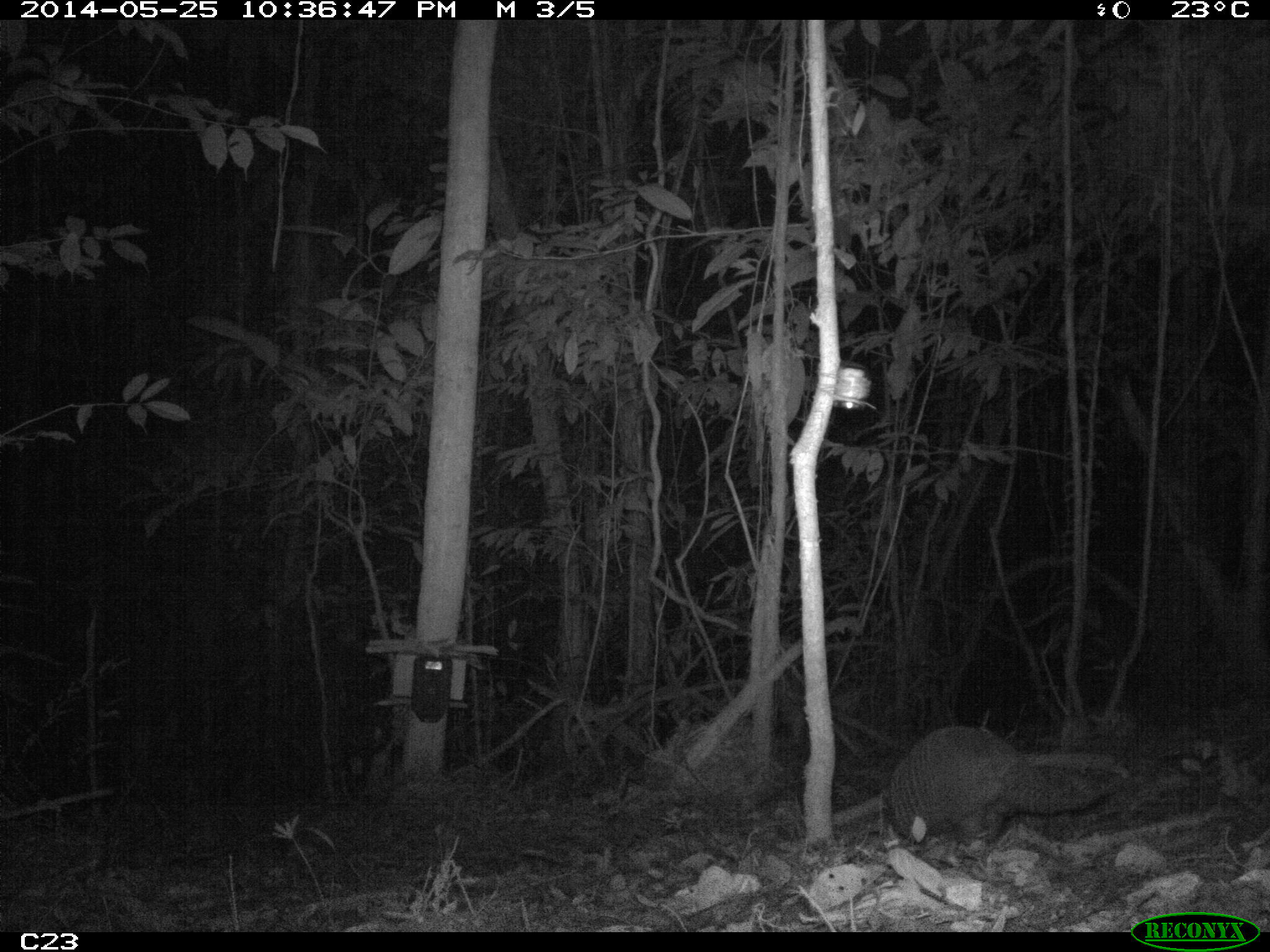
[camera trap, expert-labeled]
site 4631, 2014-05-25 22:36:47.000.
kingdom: Animalia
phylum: Chordata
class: Mammalia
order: Cingulata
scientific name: Cingulata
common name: armadillo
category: unknown armadillo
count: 1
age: adult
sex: male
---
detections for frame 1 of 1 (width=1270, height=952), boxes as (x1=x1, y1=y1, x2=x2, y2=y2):
unknown armadillo: (x1=885, y1=722, x2=1117, y2=848)